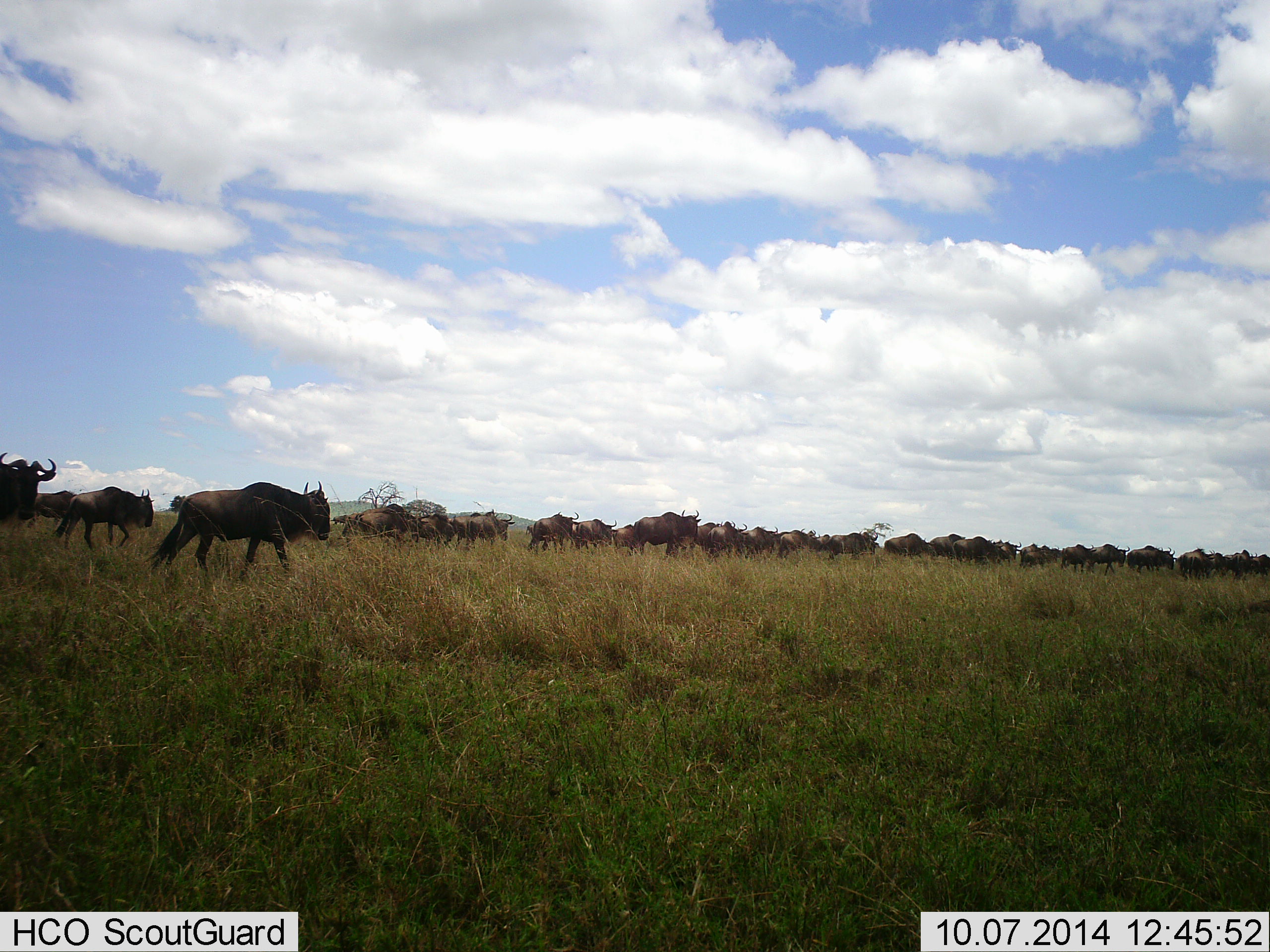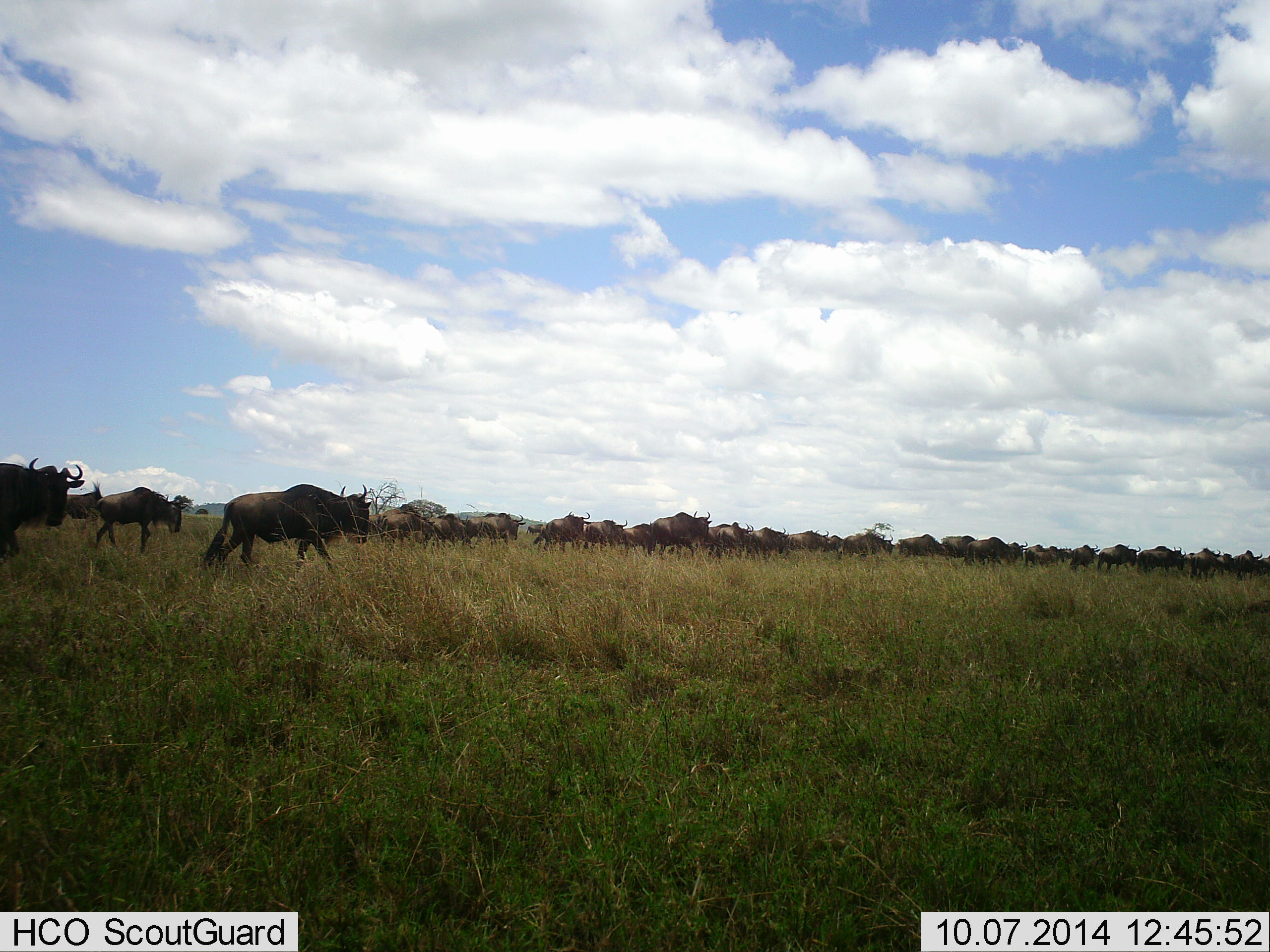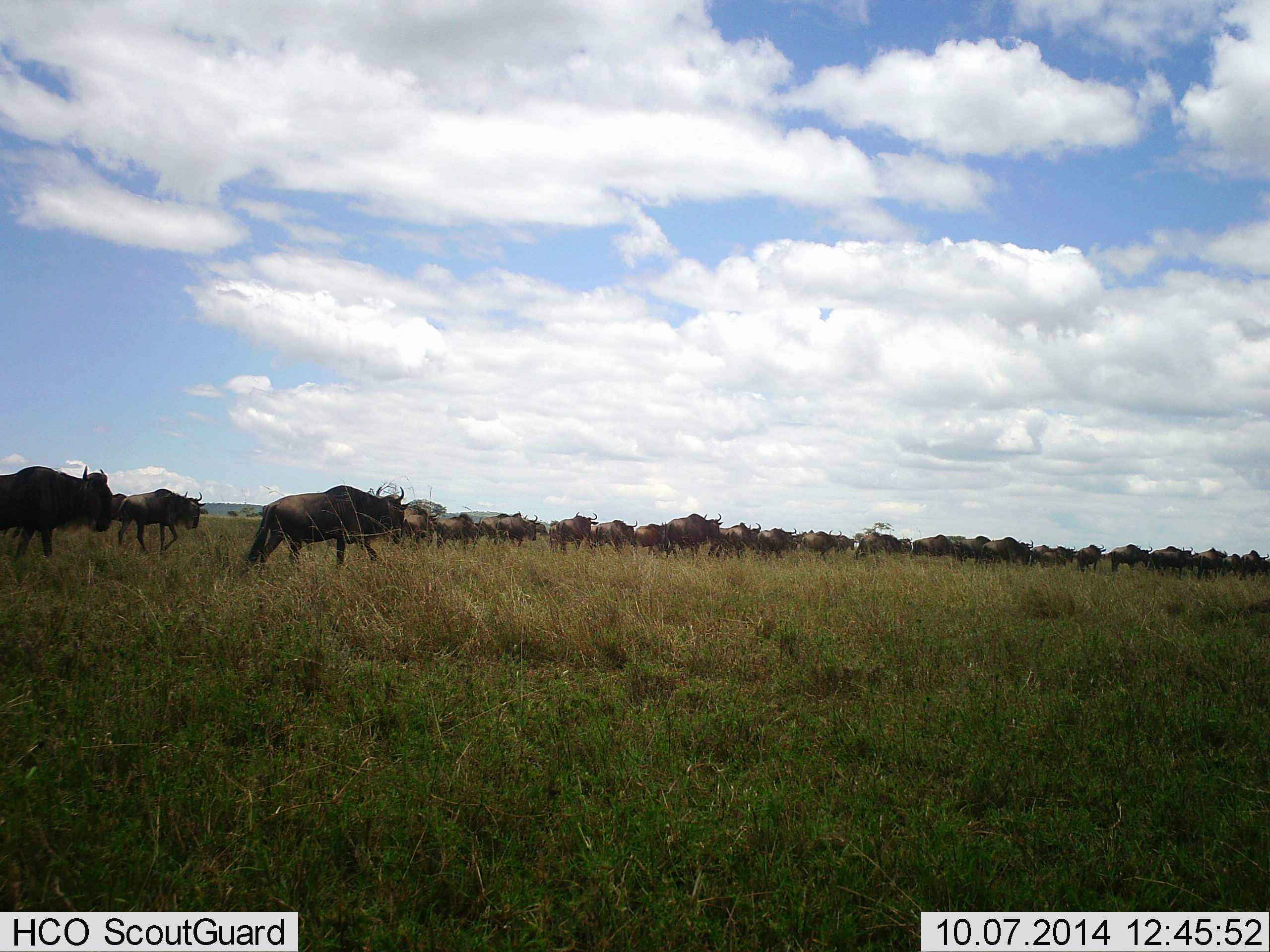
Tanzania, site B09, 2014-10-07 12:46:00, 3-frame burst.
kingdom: Animalia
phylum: Chordata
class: Mammalia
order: Artiodactyla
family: Bovidae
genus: Connochaetes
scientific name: Connochaetes taurinus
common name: blue wildebeest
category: wildebeest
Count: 51+.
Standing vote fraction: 10%.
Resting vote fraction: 0%.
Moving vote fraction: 100%.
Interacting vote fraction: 0%.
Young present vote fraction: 0%.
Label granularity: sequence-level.